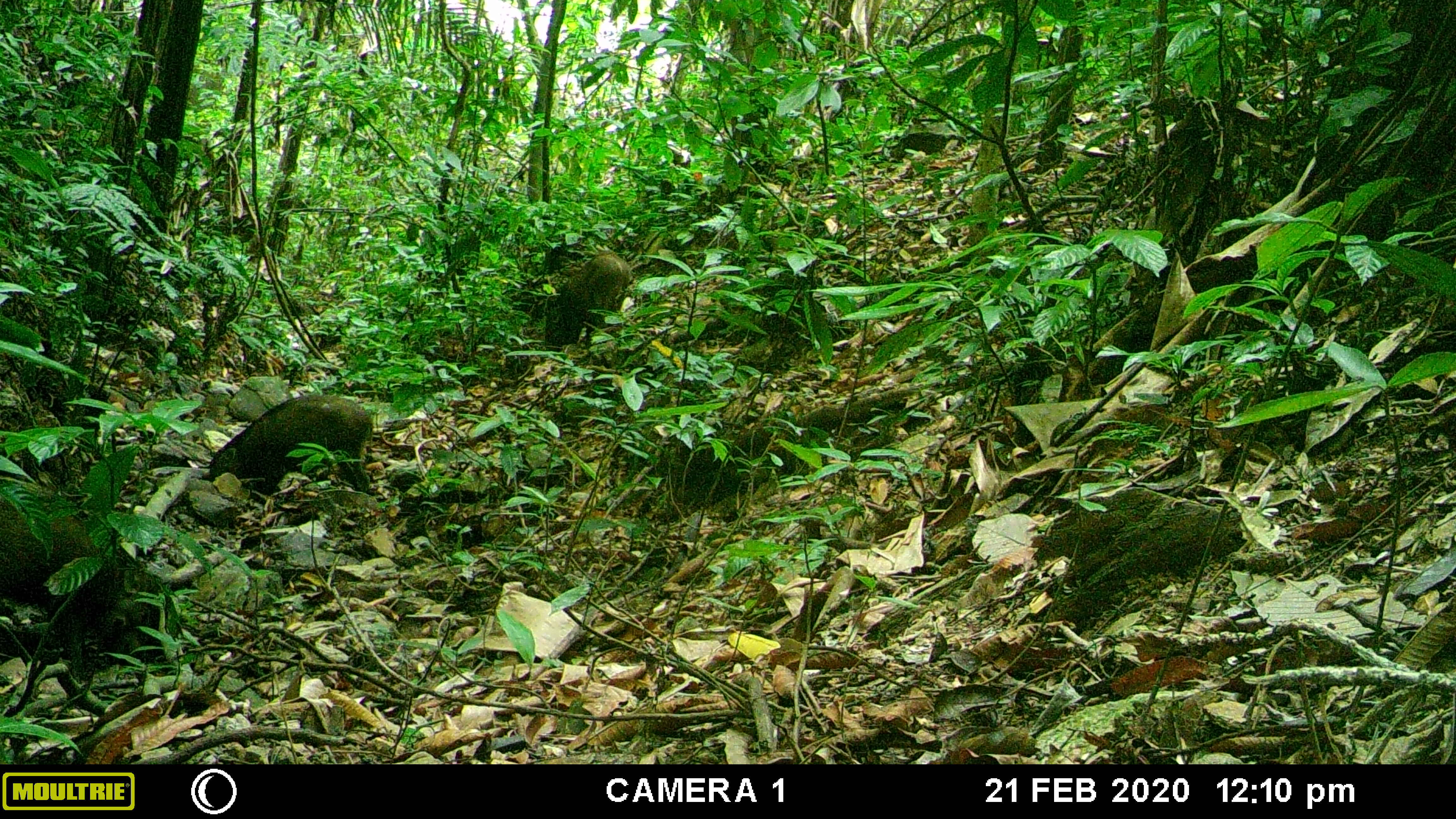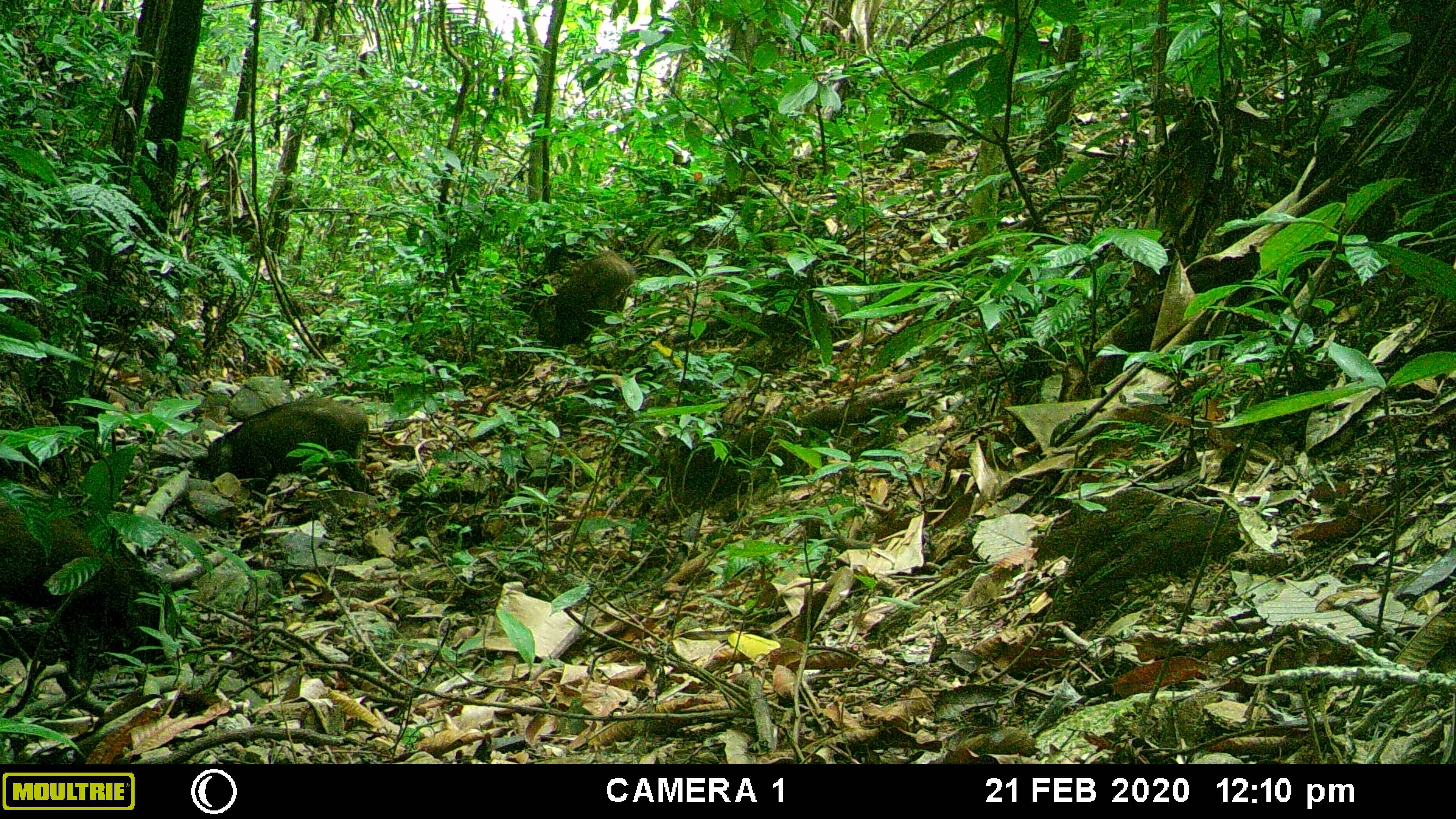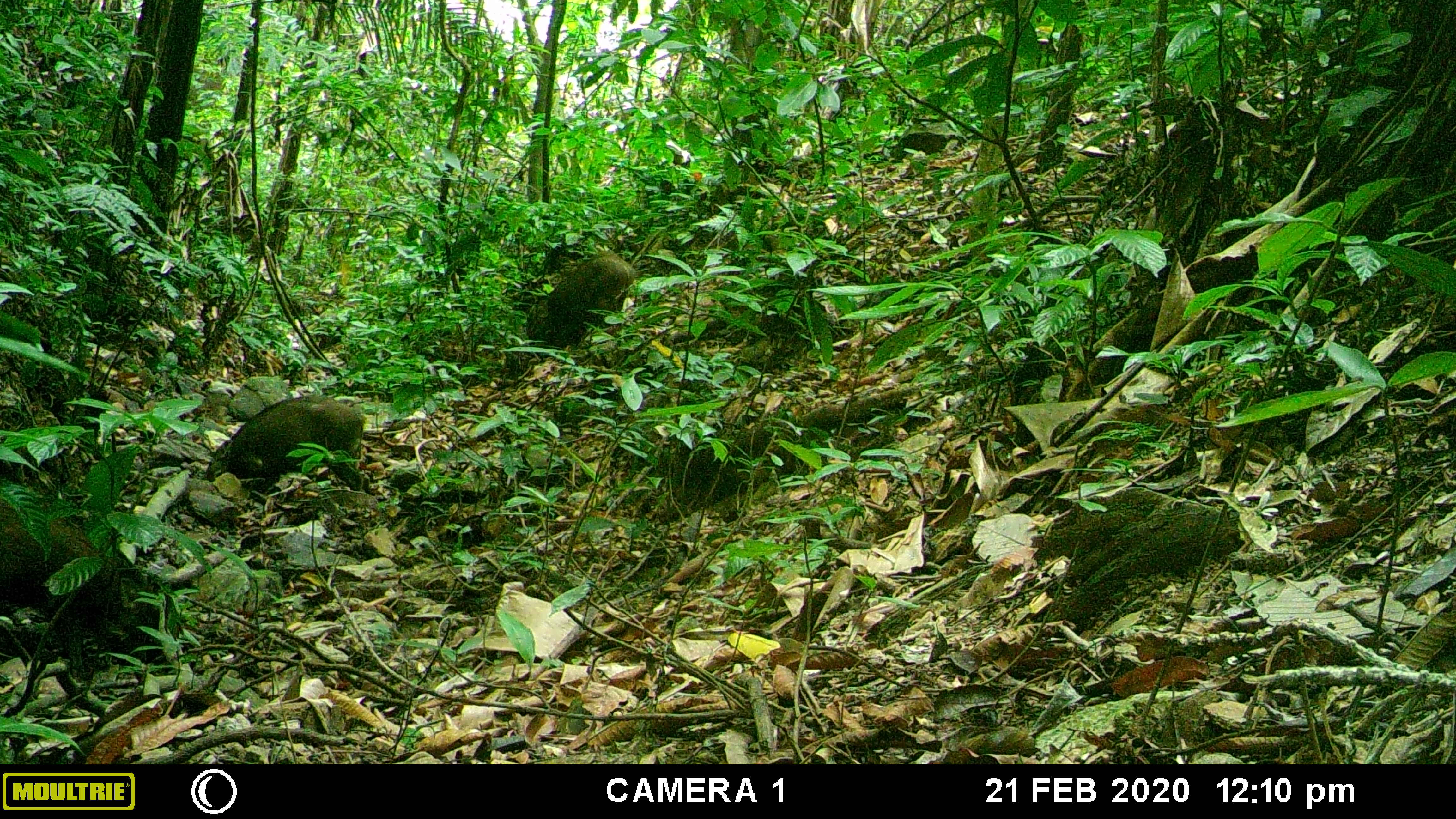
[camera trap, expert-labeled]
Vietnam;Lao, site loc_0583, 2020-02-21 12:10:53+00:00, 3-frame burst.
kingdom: Animalia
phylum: Chordata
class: Mammalia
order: Artiodactyla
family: Suidae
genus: Sus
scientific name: Sus scrofa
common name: eurasian wild pig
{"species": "eurasian wild pig (Sus scrofa)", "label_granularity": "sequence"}